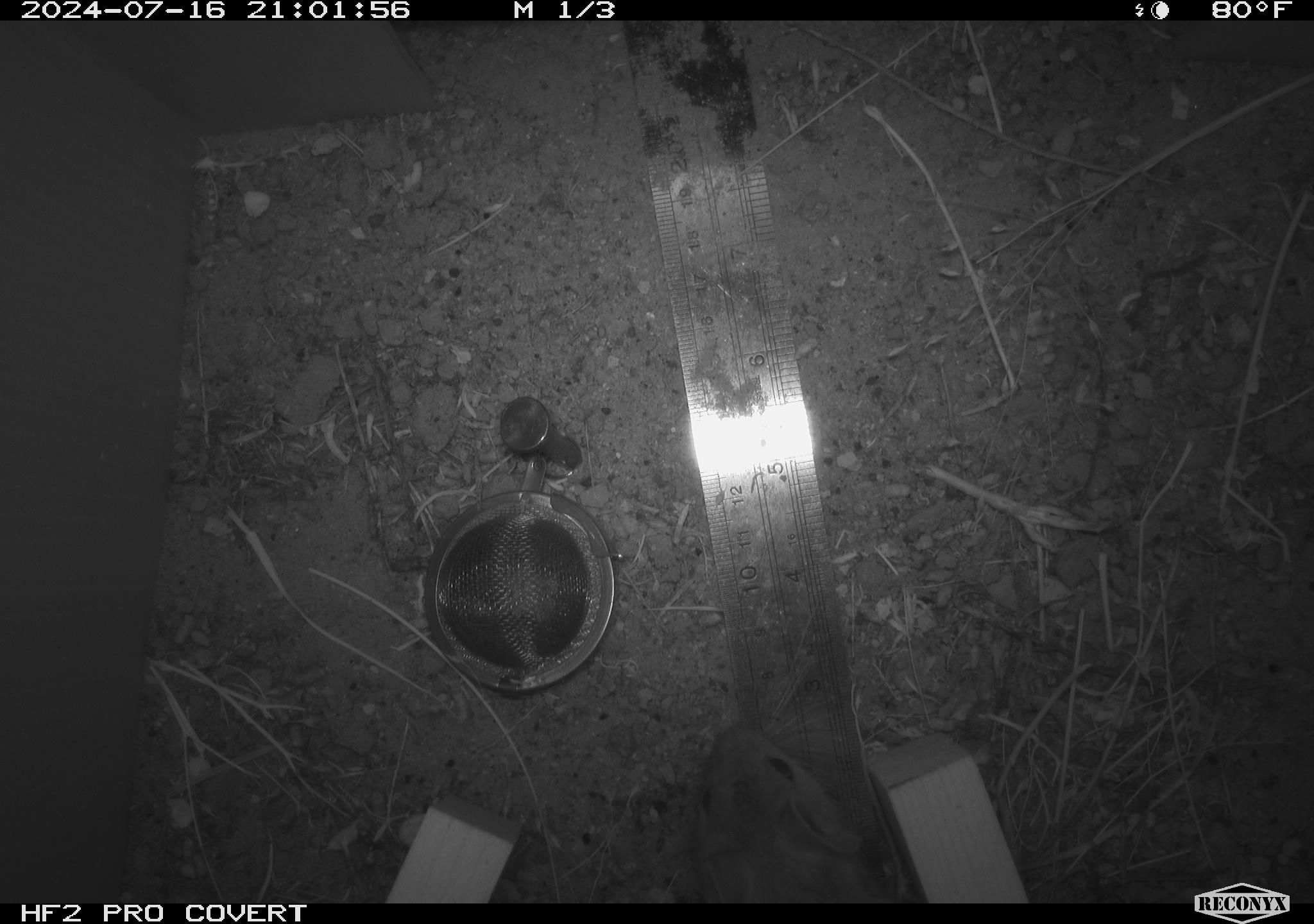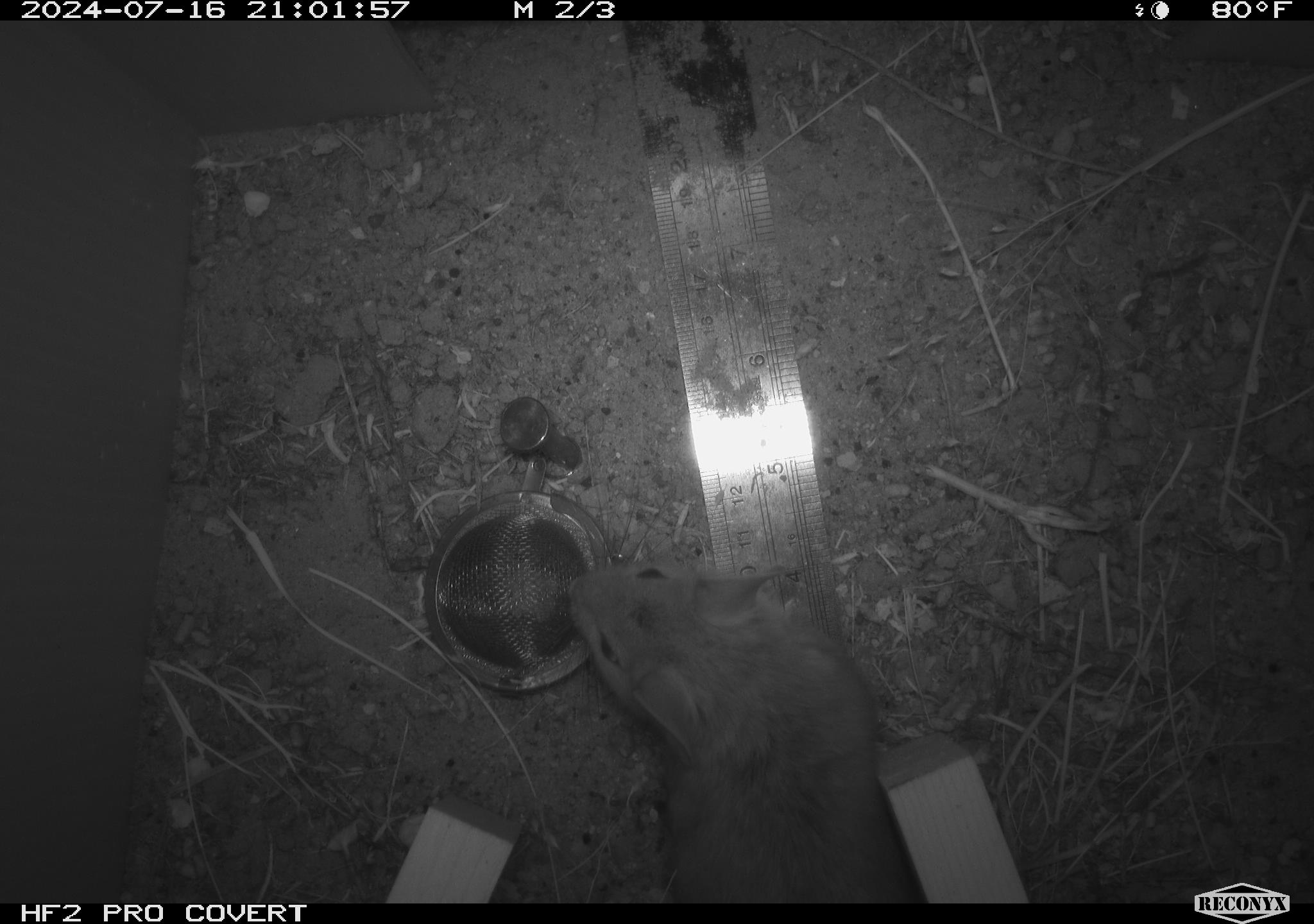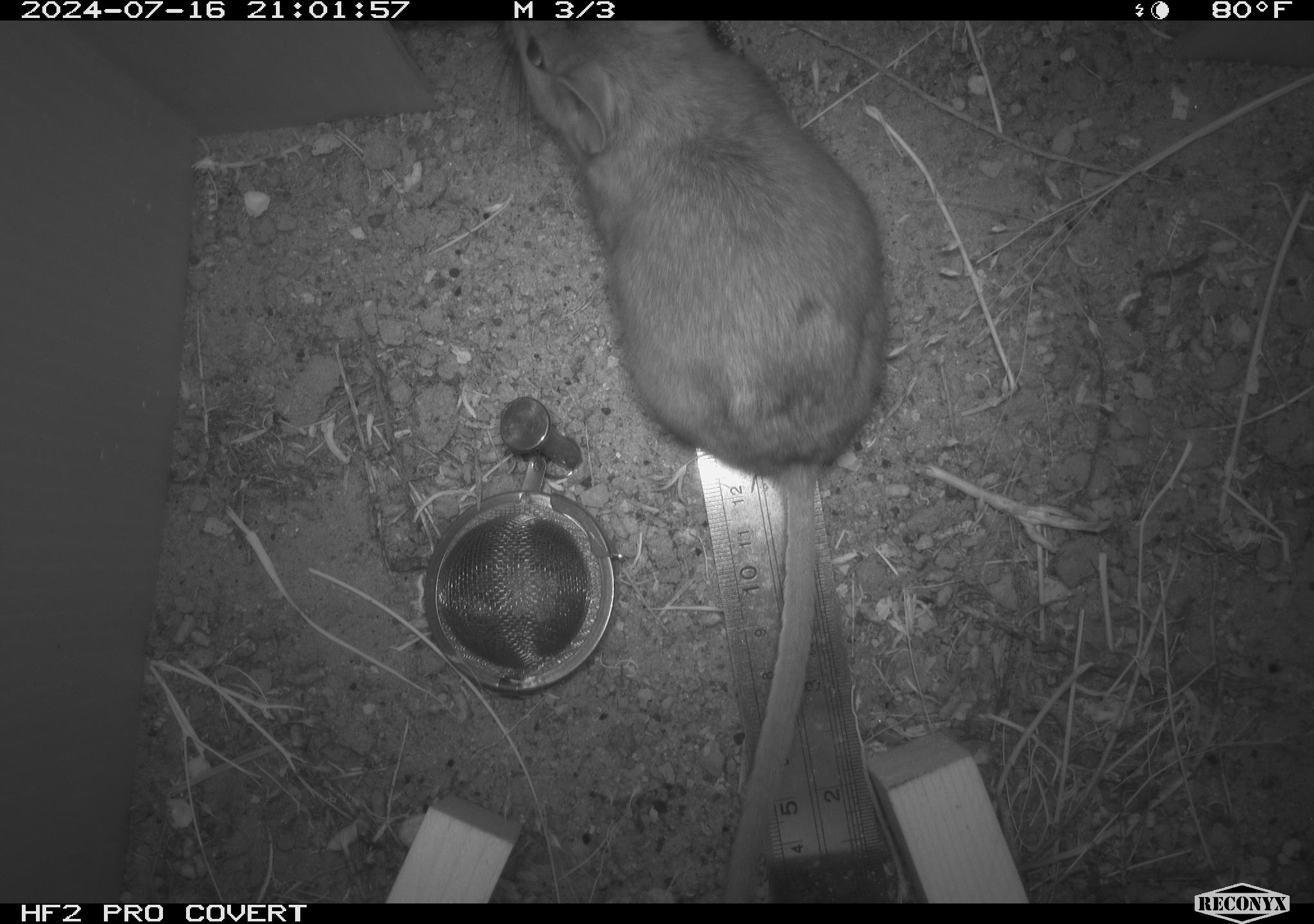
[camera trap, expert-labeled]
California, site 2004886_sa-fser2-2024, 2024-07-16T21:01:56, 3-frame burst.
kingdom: Animalia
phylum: Chordata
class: Mammalia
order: Rodentia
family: Cricetidae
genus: Neotoma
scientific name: Neotoma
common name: pack rat or woodrat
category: neotoma species